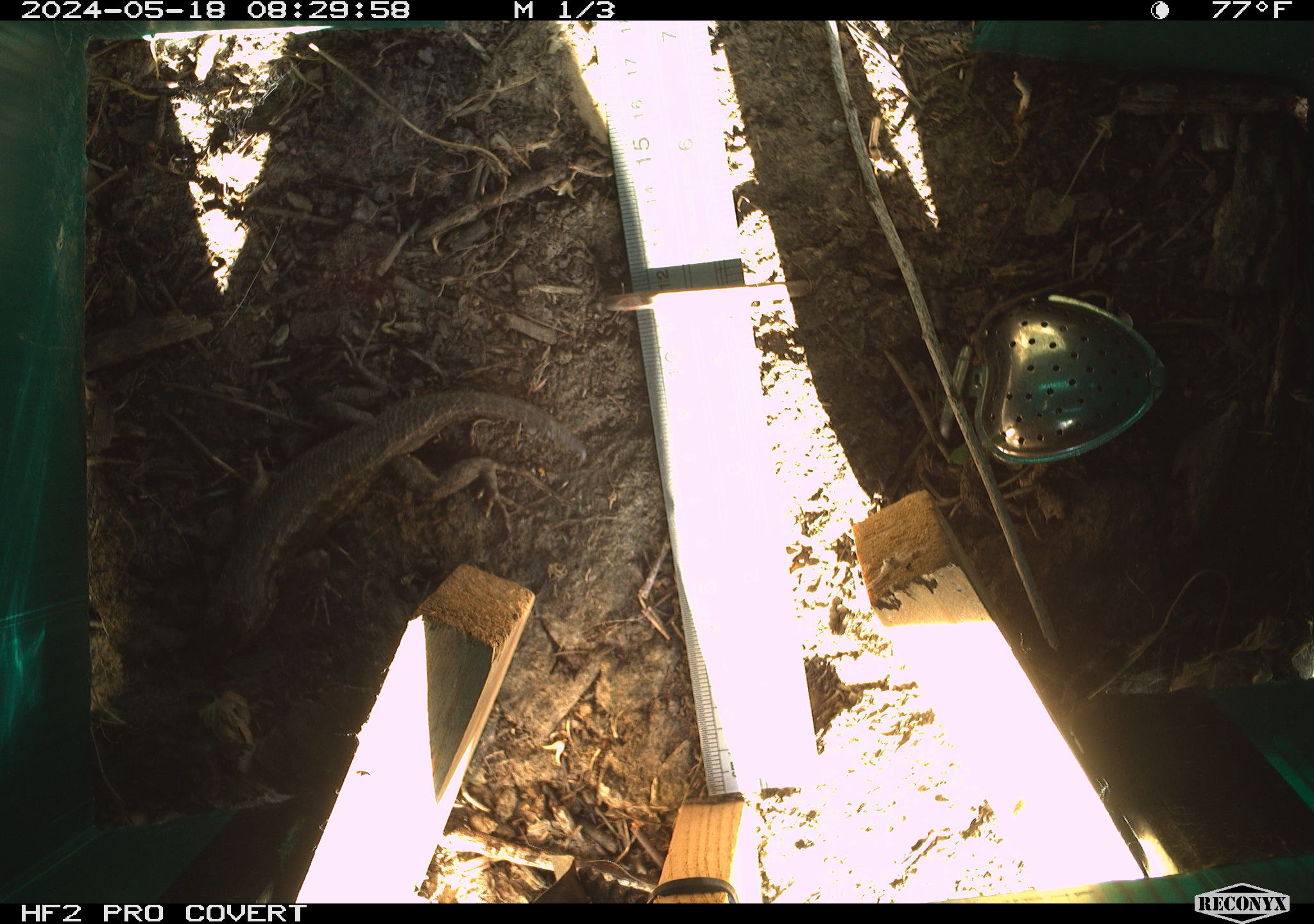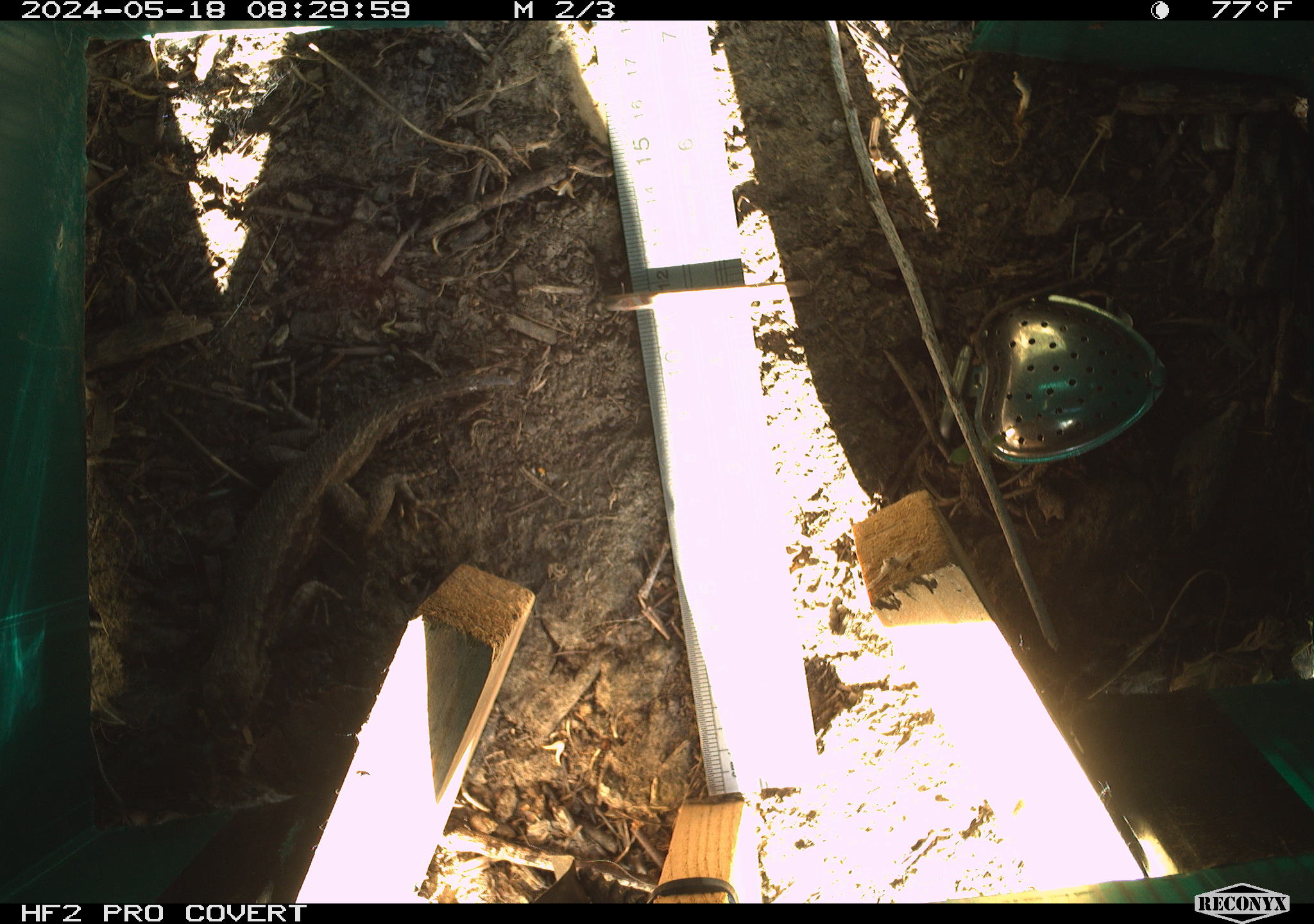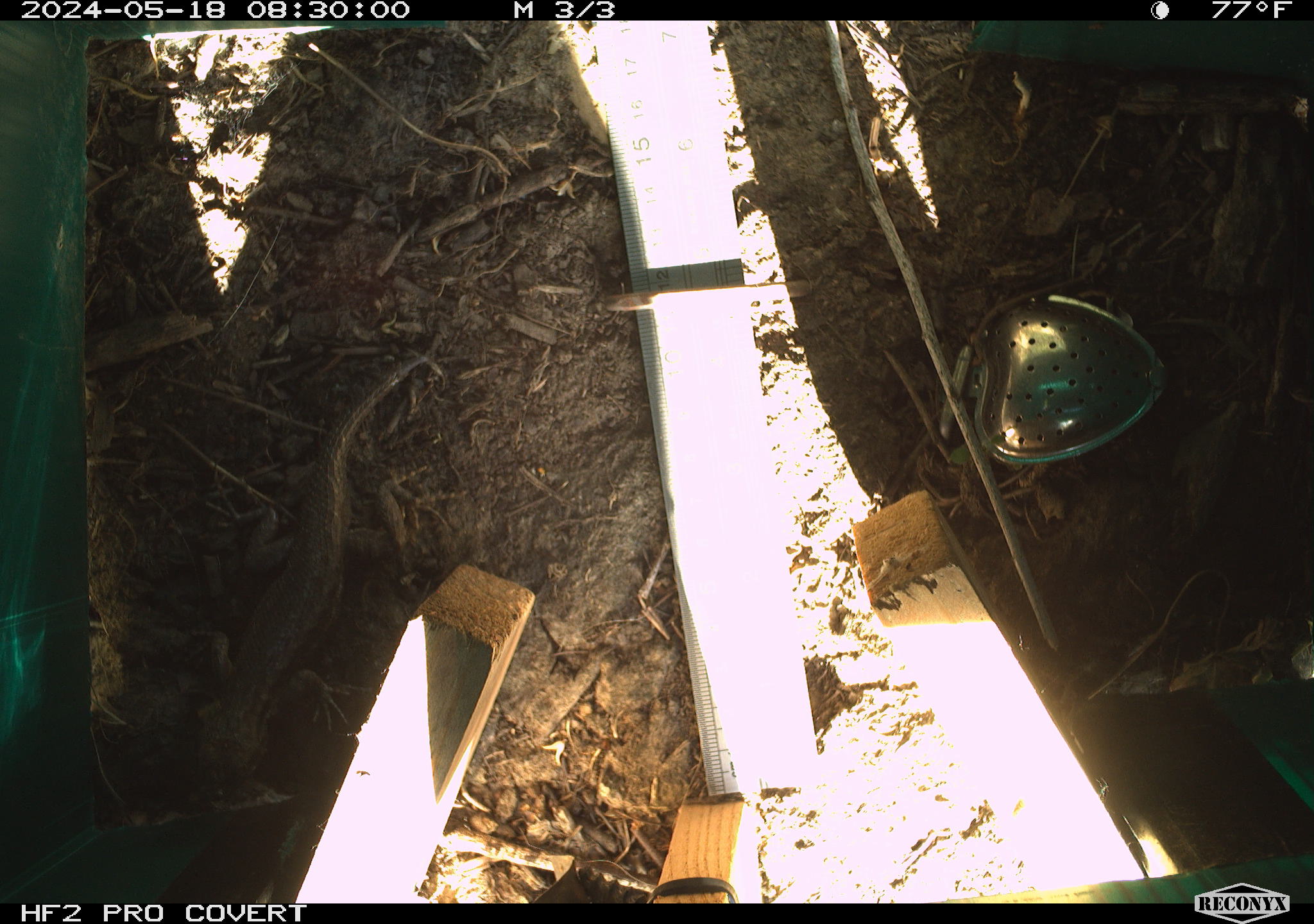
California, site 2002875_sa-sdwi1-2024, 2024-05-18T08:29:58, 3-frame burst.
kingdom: Animalia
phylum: Chordata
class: Reptilia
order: Squamata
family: Phrynosomatidae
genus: Sceloporus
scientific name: Sceloporus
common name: spiny lizards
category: sceloporus species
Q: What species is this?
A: Sceloporus species (spiny lizards) (Sceloporus).